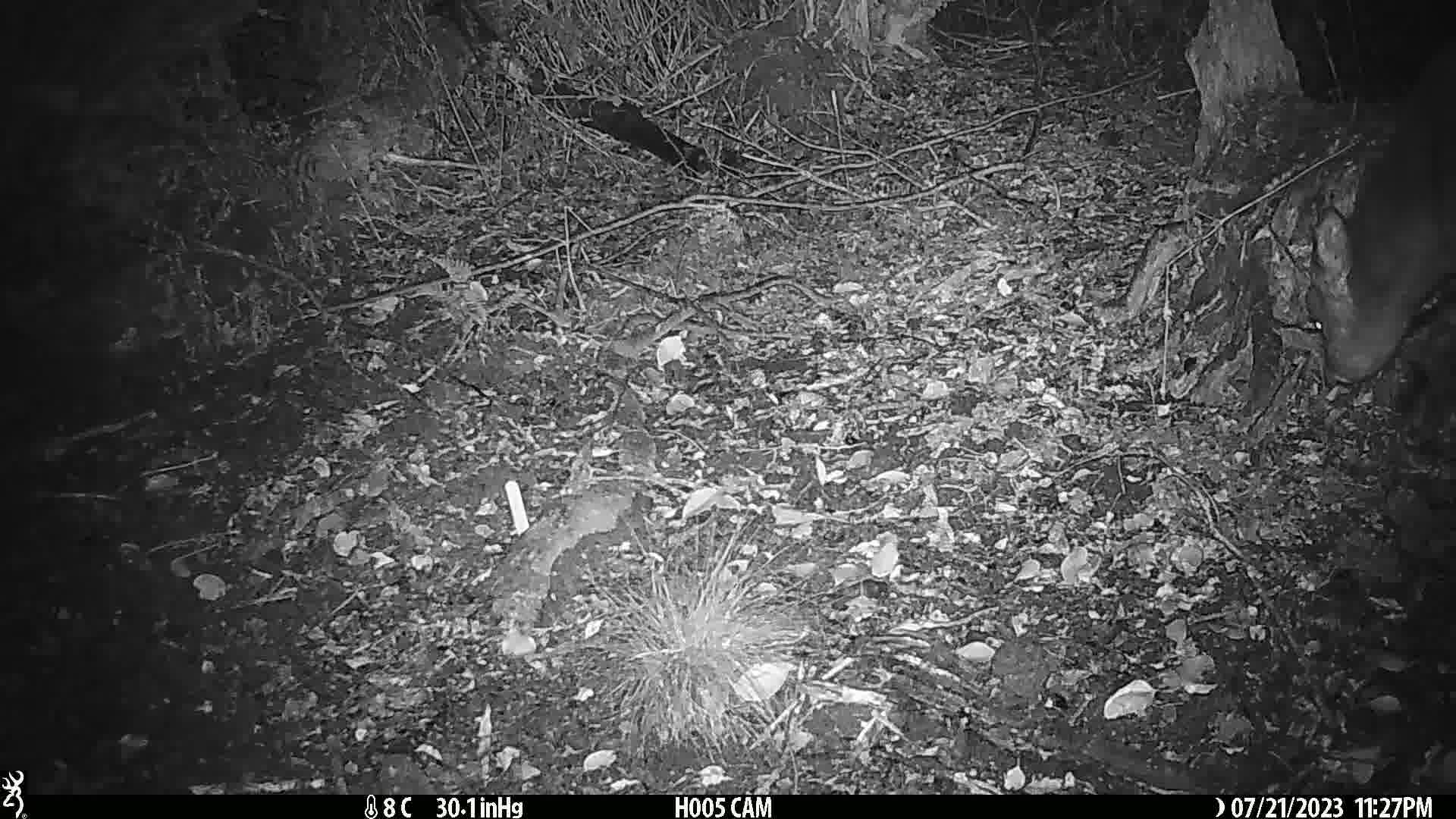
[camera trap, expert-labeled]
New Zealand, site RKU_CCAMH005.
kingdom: Animalia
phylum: Chordata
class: Mammalia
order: Artiodactyla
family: Cervidae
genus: Odocoileus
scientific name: Odocoileus virginianus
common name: white-tailed deer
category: white tailed deer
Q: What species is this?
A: White tailed deer (white-tailed deer) (Odocoileus virginianus).